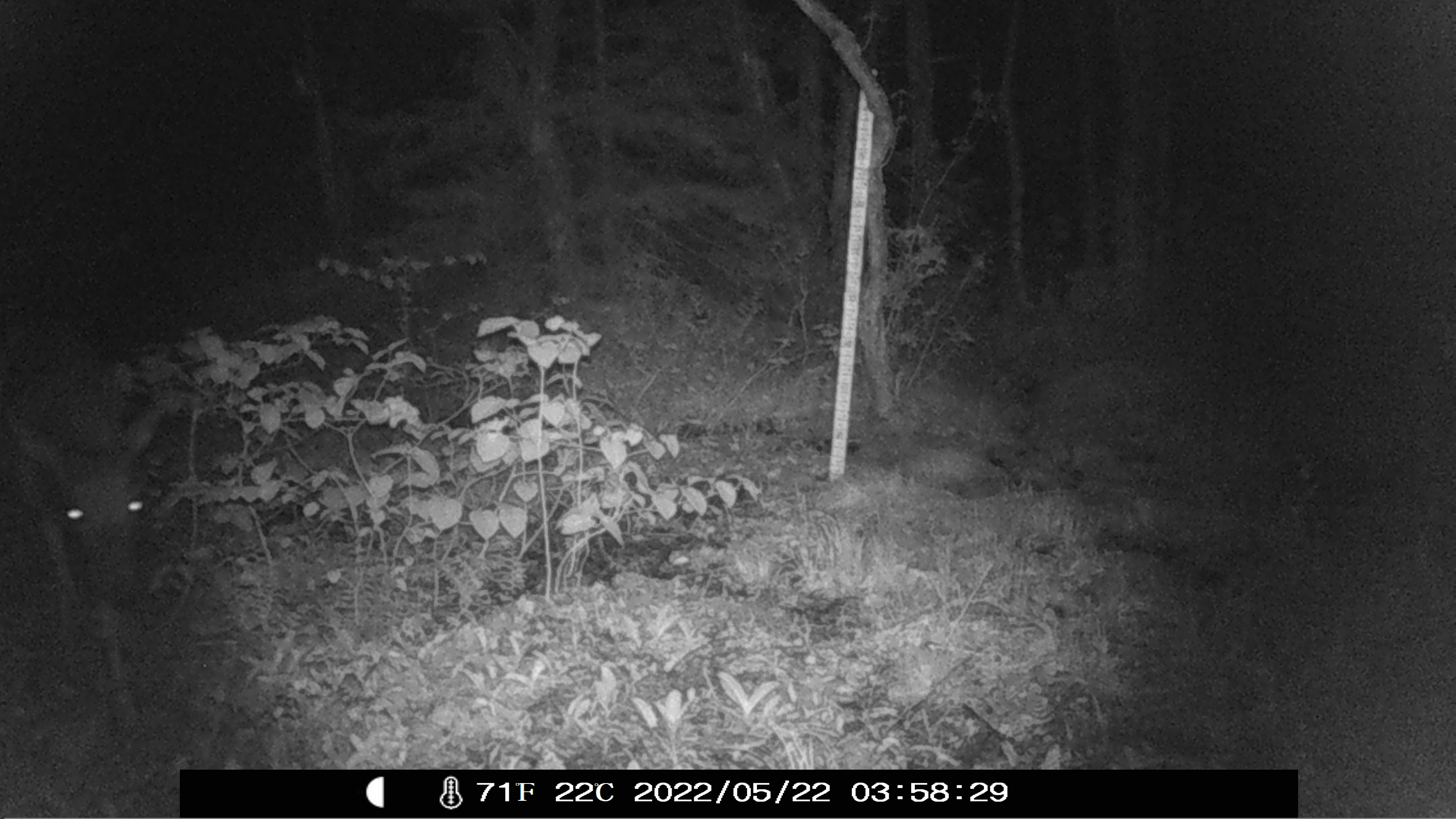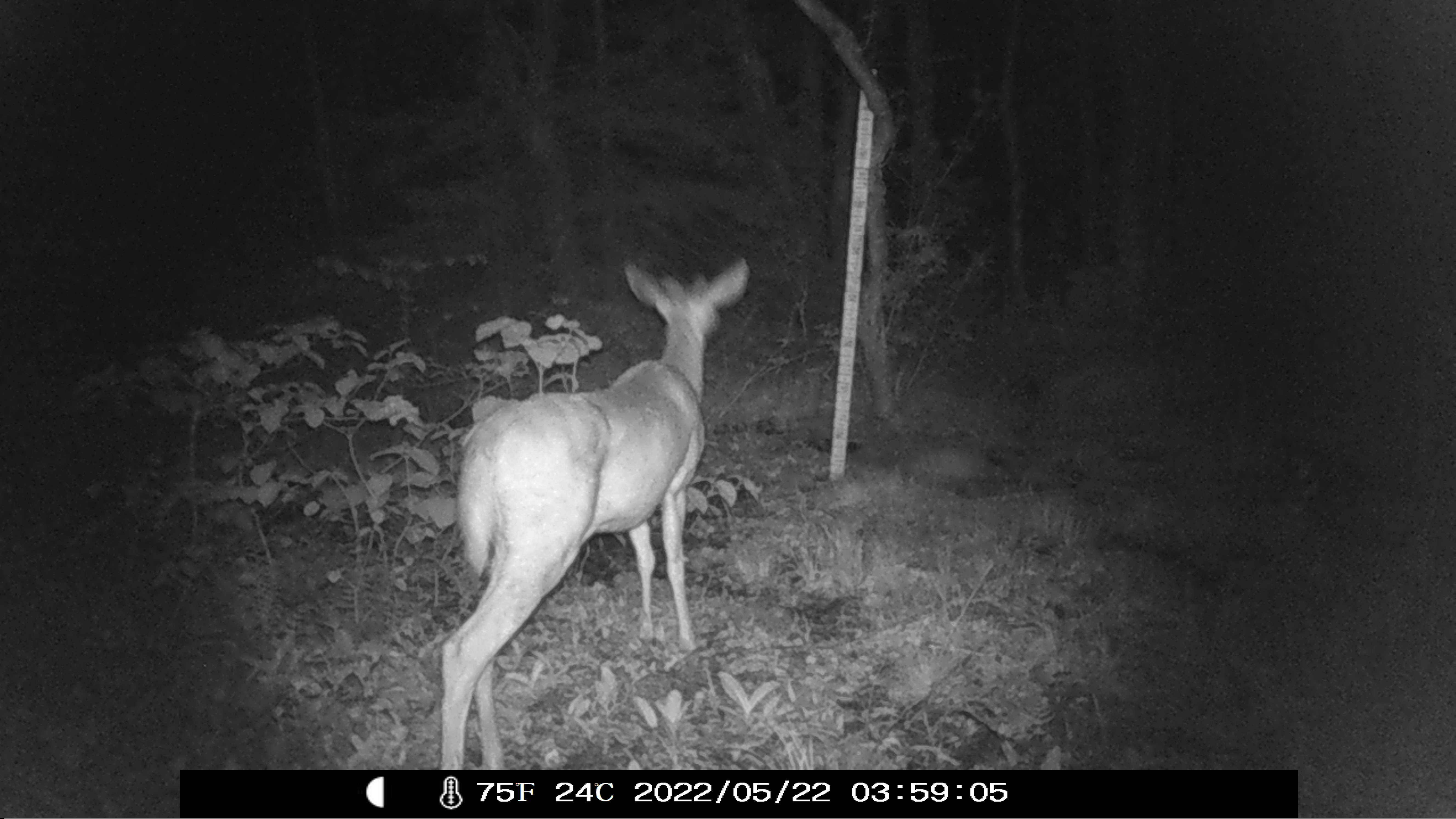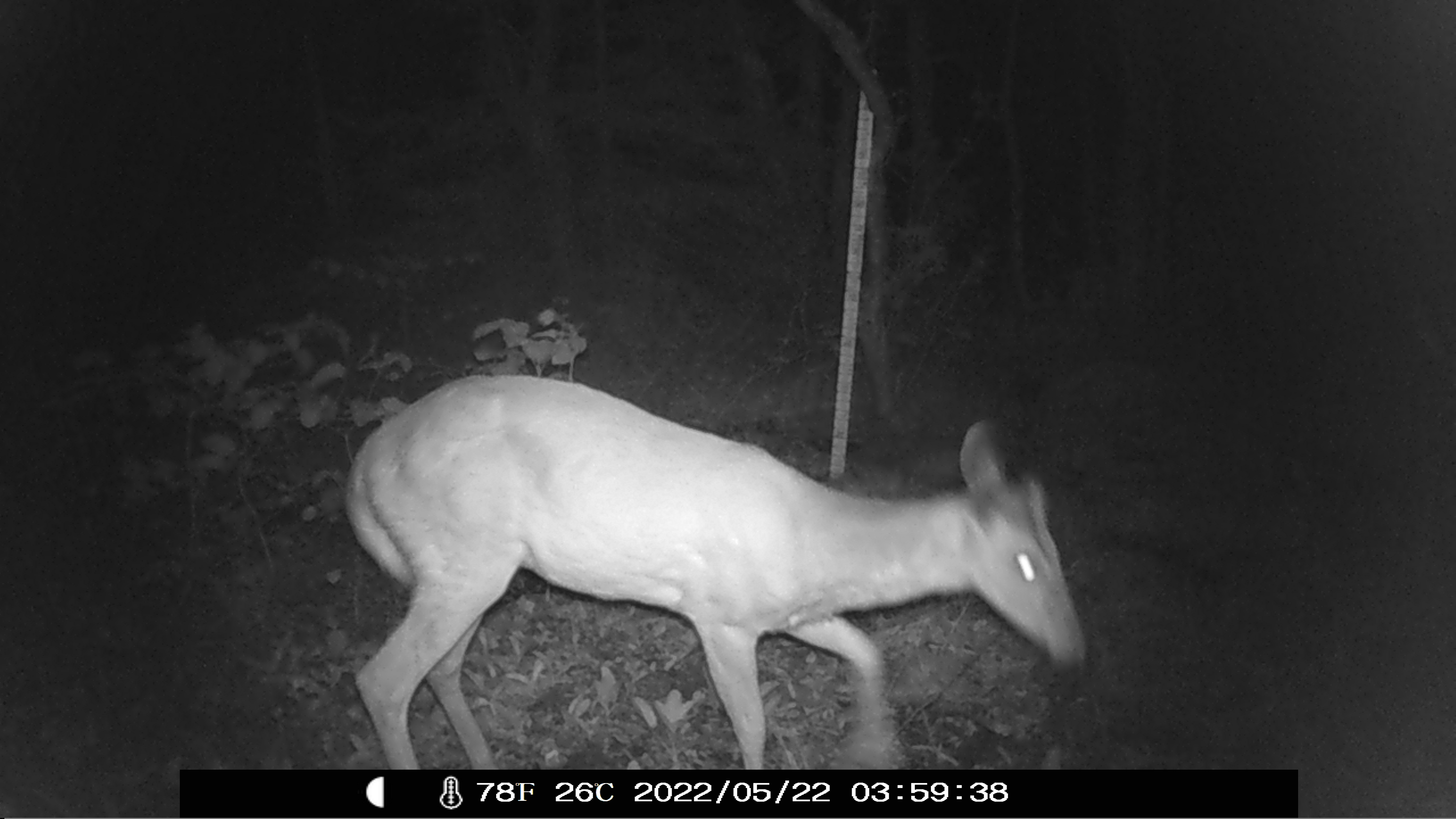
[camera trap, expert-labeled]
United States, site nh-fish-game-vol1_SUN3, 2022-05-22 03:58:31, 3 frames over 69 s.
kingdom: Animalia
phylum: Chordata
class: Mammalia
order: Artiodactyla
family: Cervidae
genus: Odocoileus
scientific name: Odocoileus virginianus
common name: white-tailed deer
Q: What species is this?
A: White-tailed deer (Odocoileus virginianus).